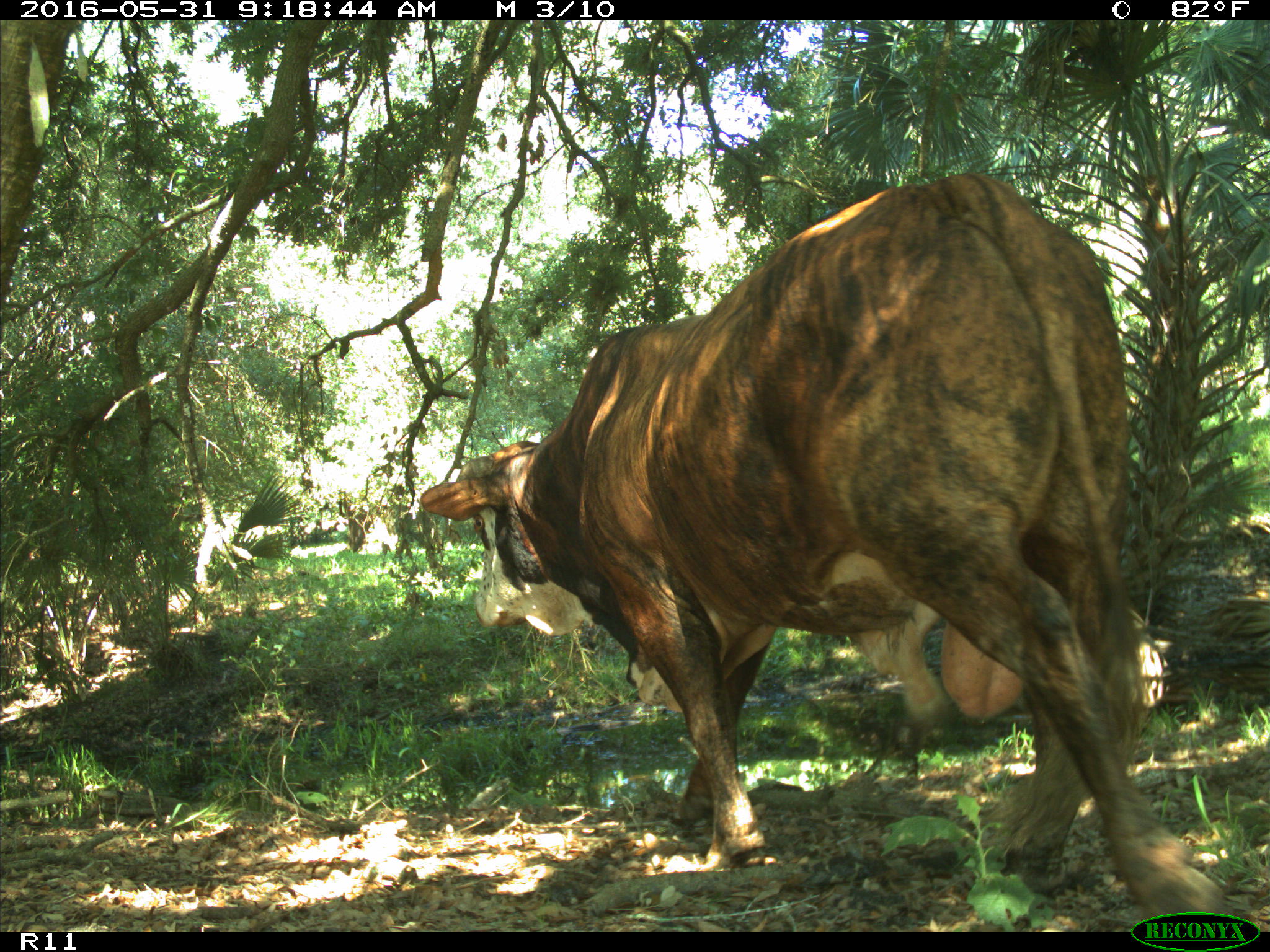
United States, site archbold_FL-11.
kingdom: Animalia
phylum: Chordata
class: Mammalia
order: Artiodactyla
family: Bovidae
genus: Bos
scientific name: Bos taurus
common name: domestic cow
Bos taurus (domestic cow).